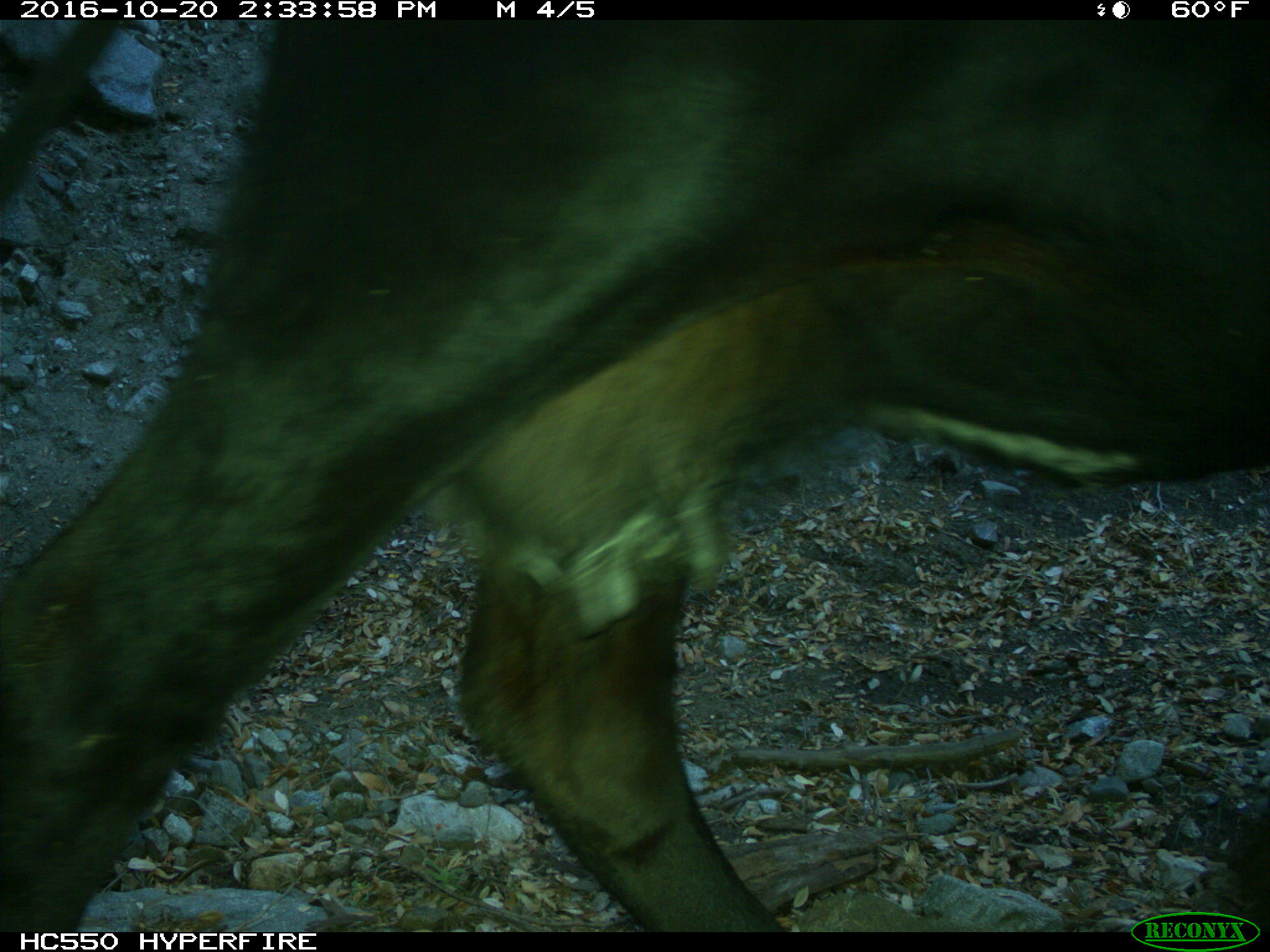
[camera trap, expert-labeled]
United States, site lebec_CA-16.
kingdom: Animalia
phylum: Chordata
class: Mammalia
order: Artiodactyla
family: Bovidae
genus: Bos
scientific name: Bos taurus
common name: domestic cow